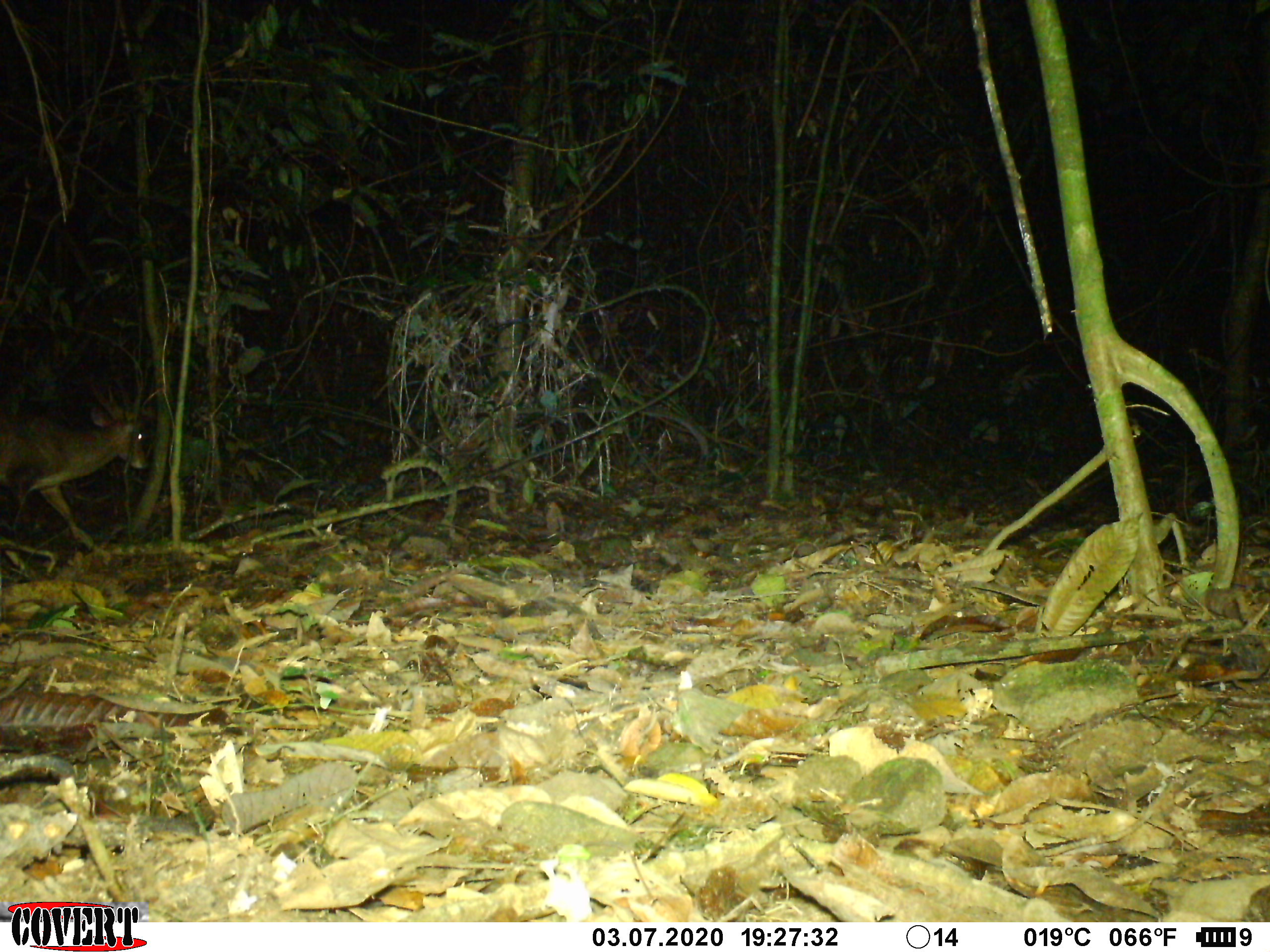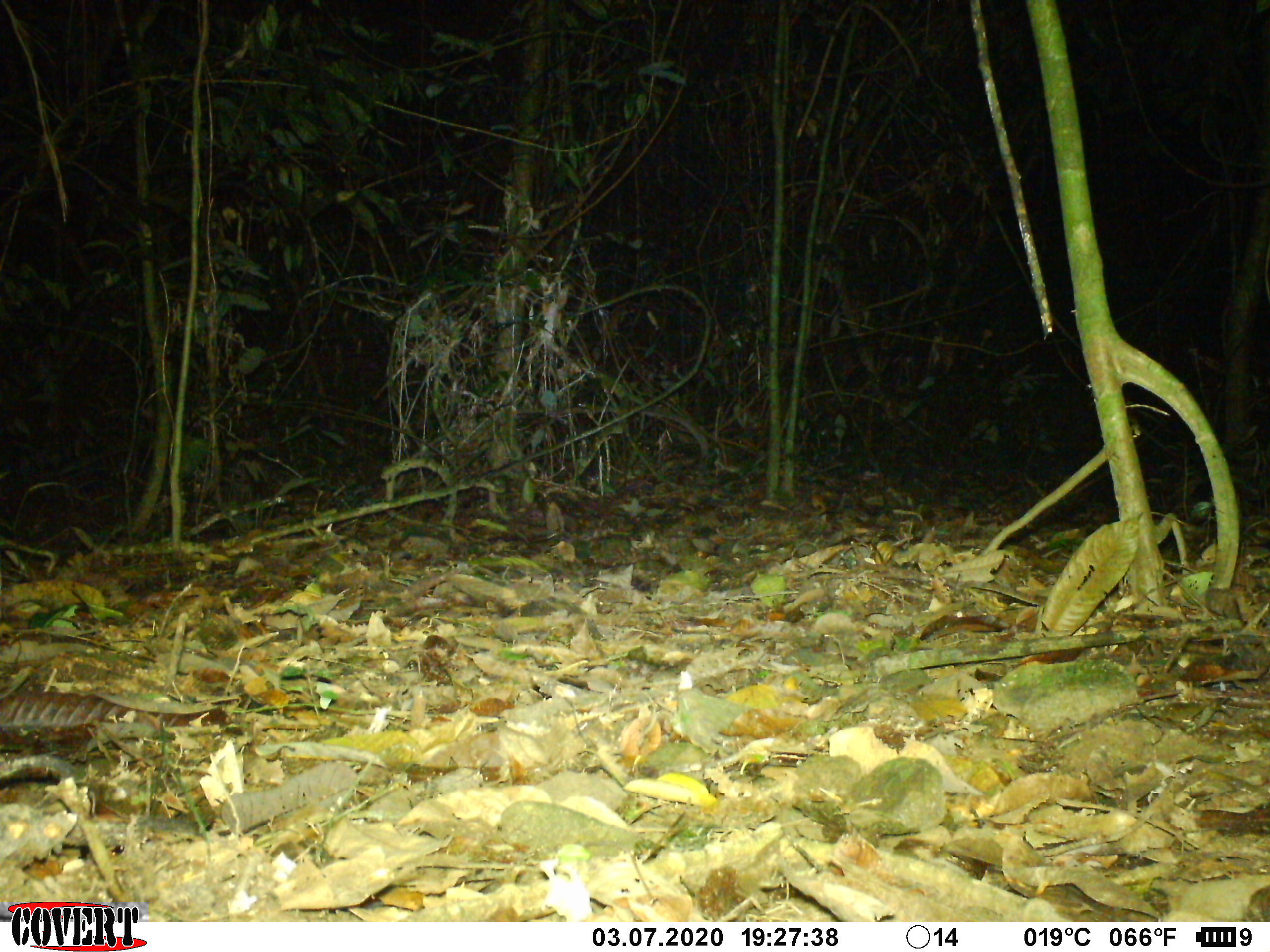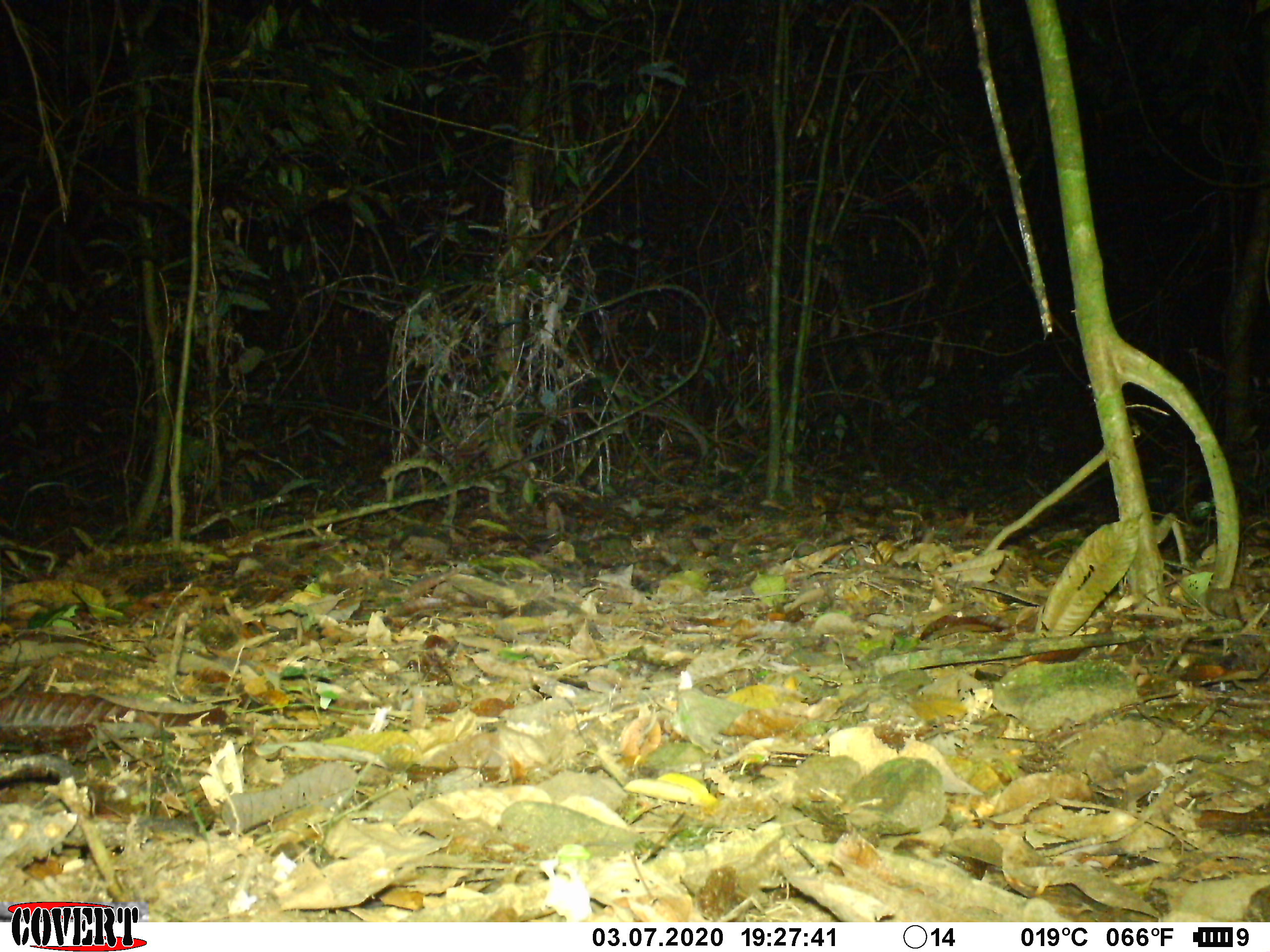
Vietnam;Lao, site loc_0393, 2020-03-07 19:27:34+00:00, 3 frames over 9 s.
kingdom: Animalia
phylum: Chordata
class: Mammalia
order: Artiodactyla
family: Cervidae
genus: Muntiacus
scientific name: Muntiacus vuquangensis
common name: large-antlered muntjac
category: large antlered muntjac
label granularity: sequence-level